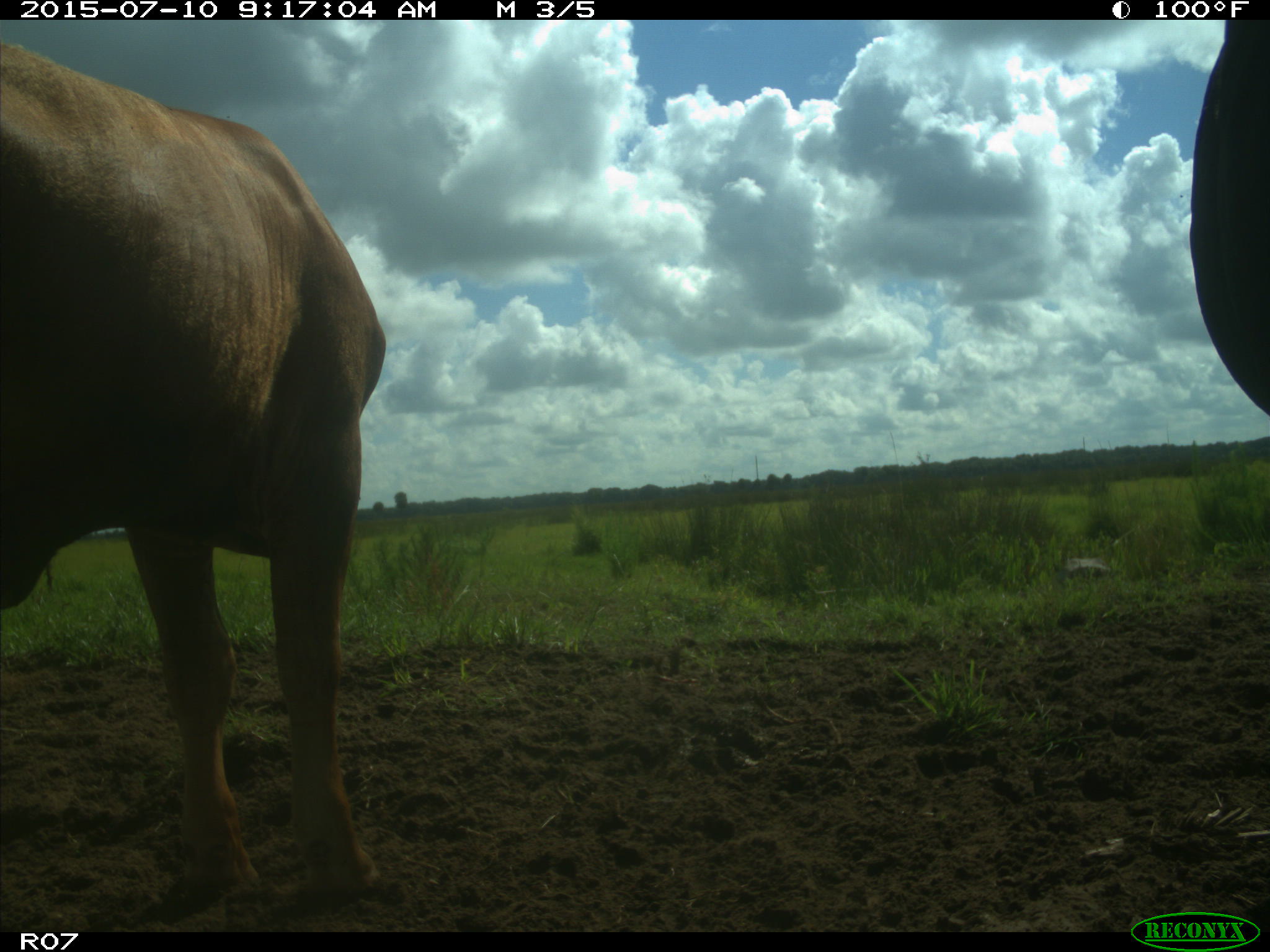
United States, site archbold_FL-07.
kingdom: Animalia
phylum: Chordata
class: Mammalia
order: Artiodactyla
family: Bovidae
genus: Bos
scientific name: Bos taurus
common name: domestic cow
Bos taurus (domestic cow).